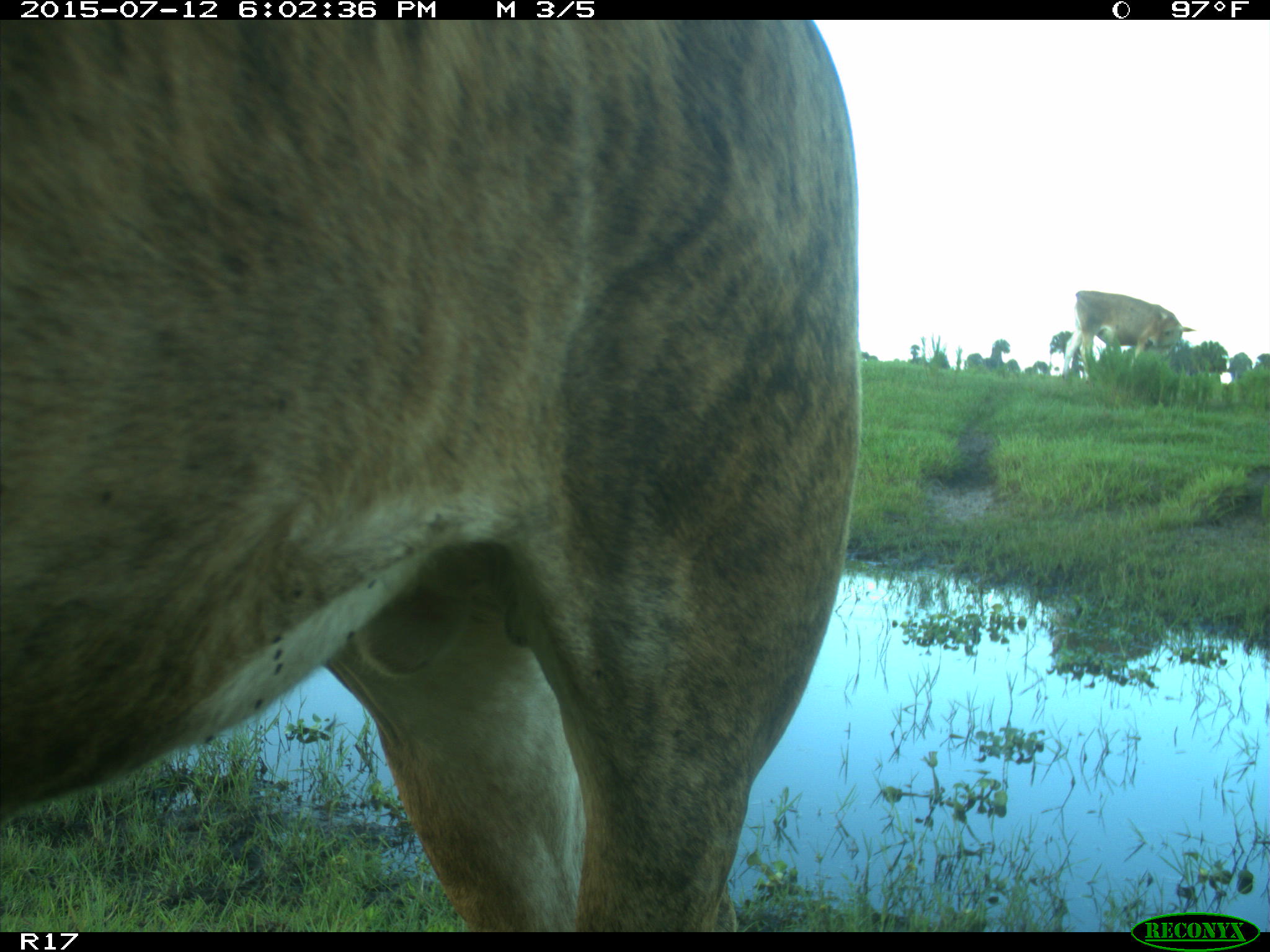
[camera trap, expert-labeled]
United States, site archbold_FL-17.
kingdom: Animalia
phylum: Chordata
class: Mammalia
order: Artiodactyla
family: Bovidae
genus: Bos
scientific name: Bos taurus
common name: domestic cow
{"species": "Bos taurus (domestic cow)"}